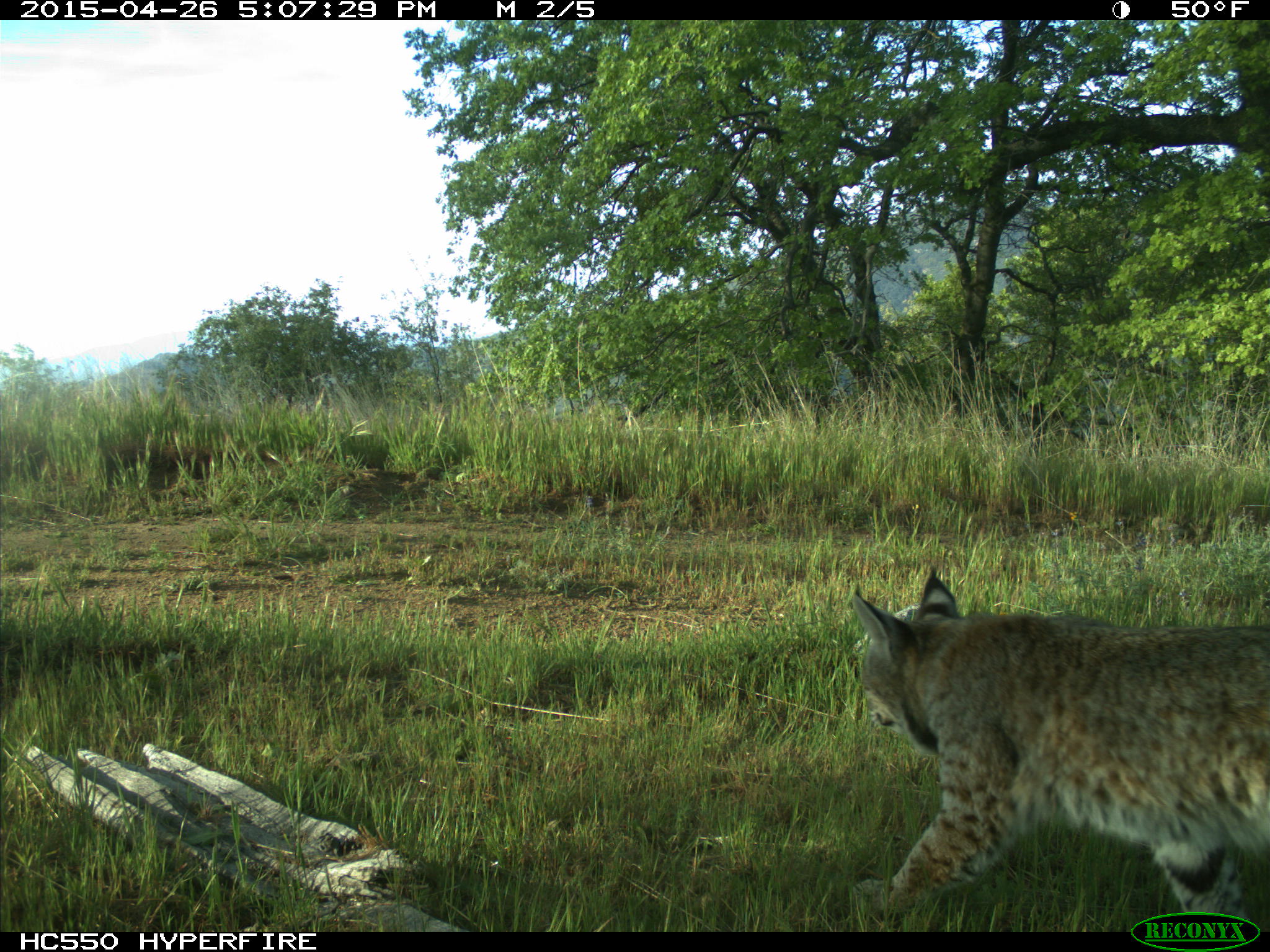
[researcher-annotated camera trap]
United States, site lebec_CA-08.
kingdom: Animalia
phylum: Chordata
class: Mammalia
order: Carnivora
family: Felidae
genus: Lynx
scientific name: Lynx rufus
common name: bobcat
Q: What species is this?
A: Lynx rufus (bobcat).